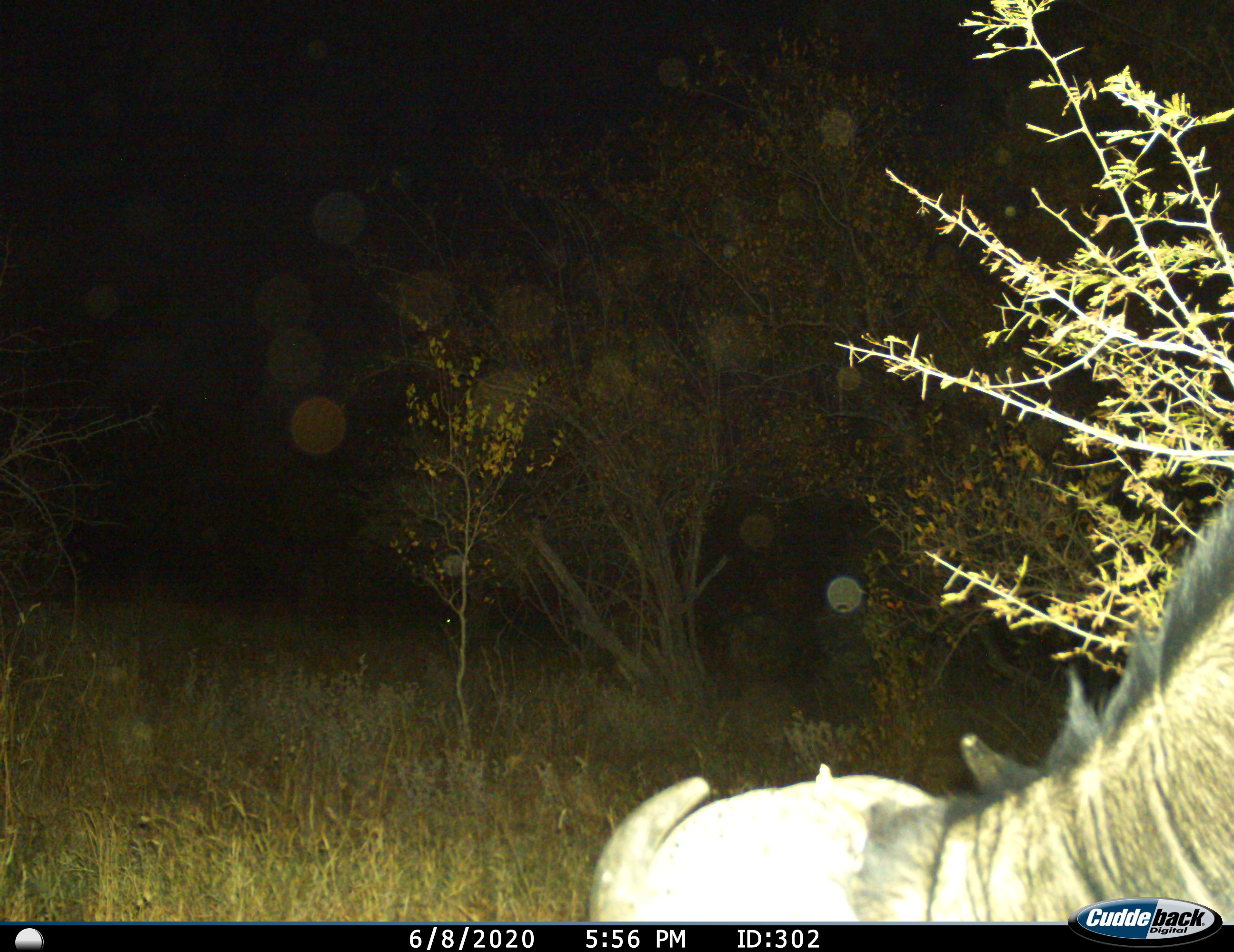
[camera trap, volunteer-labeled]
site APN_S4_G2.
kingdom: Animalia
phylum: Chordata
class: Mammalia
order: Artiodactyla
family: Bovidae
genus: Connochaetes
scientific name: Connochaetes taurinus taurinus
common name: blue wildebeest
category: wildebeestblue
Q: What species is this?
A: Wildebeestblue (blue wildebeest) (Connochaetes taurinus taurinus).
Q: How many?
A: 1.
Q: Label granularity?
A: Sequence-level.